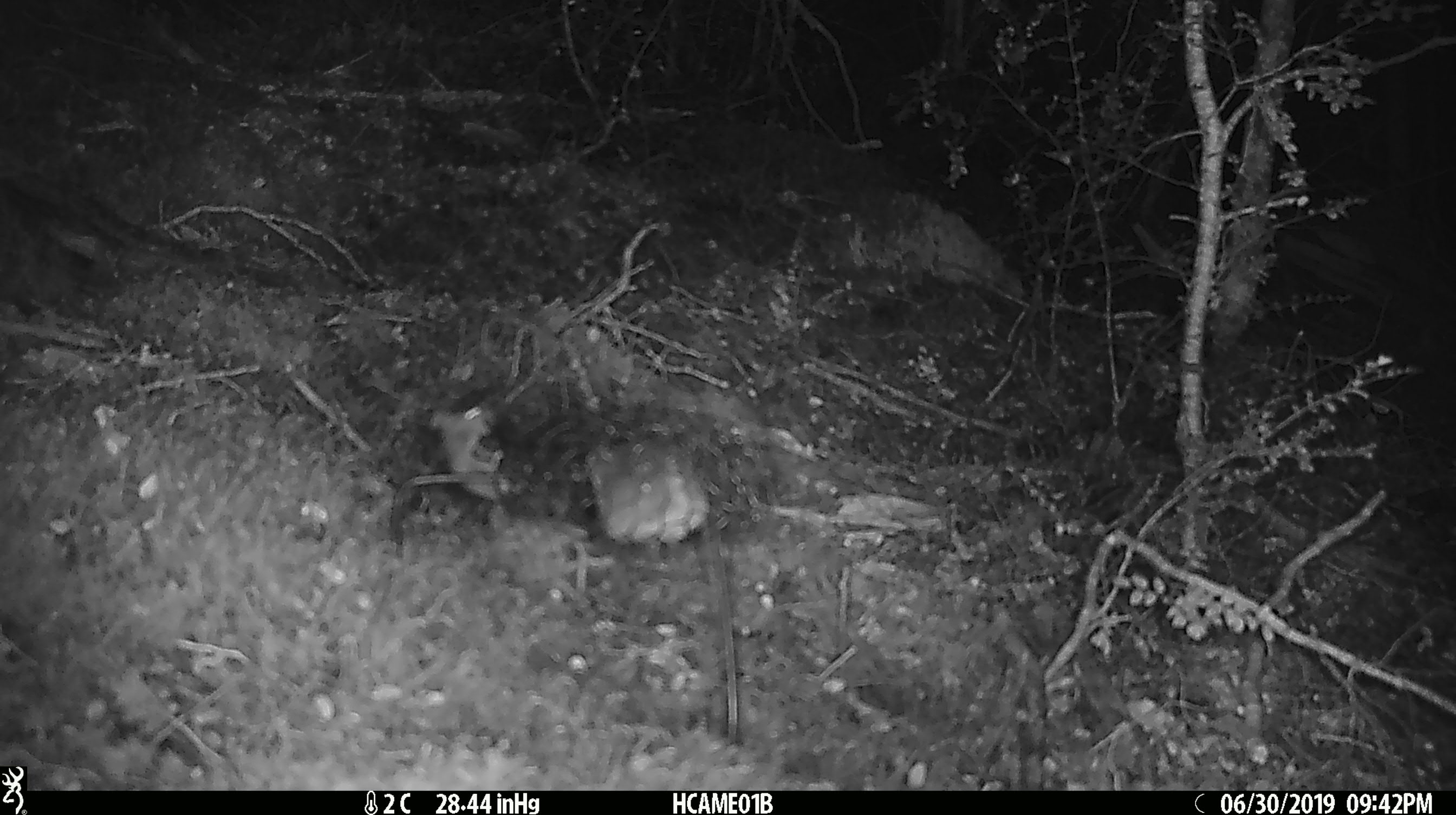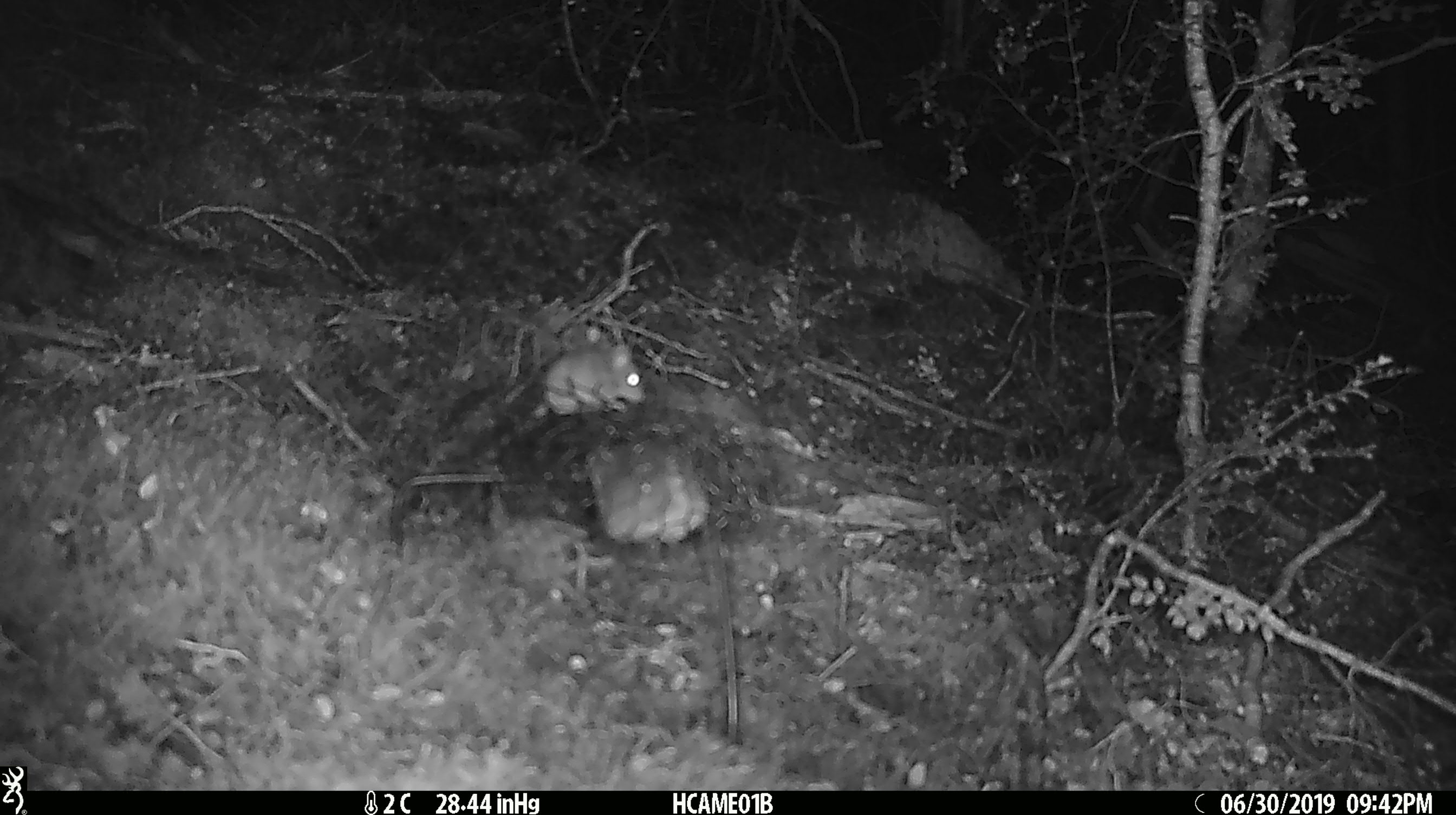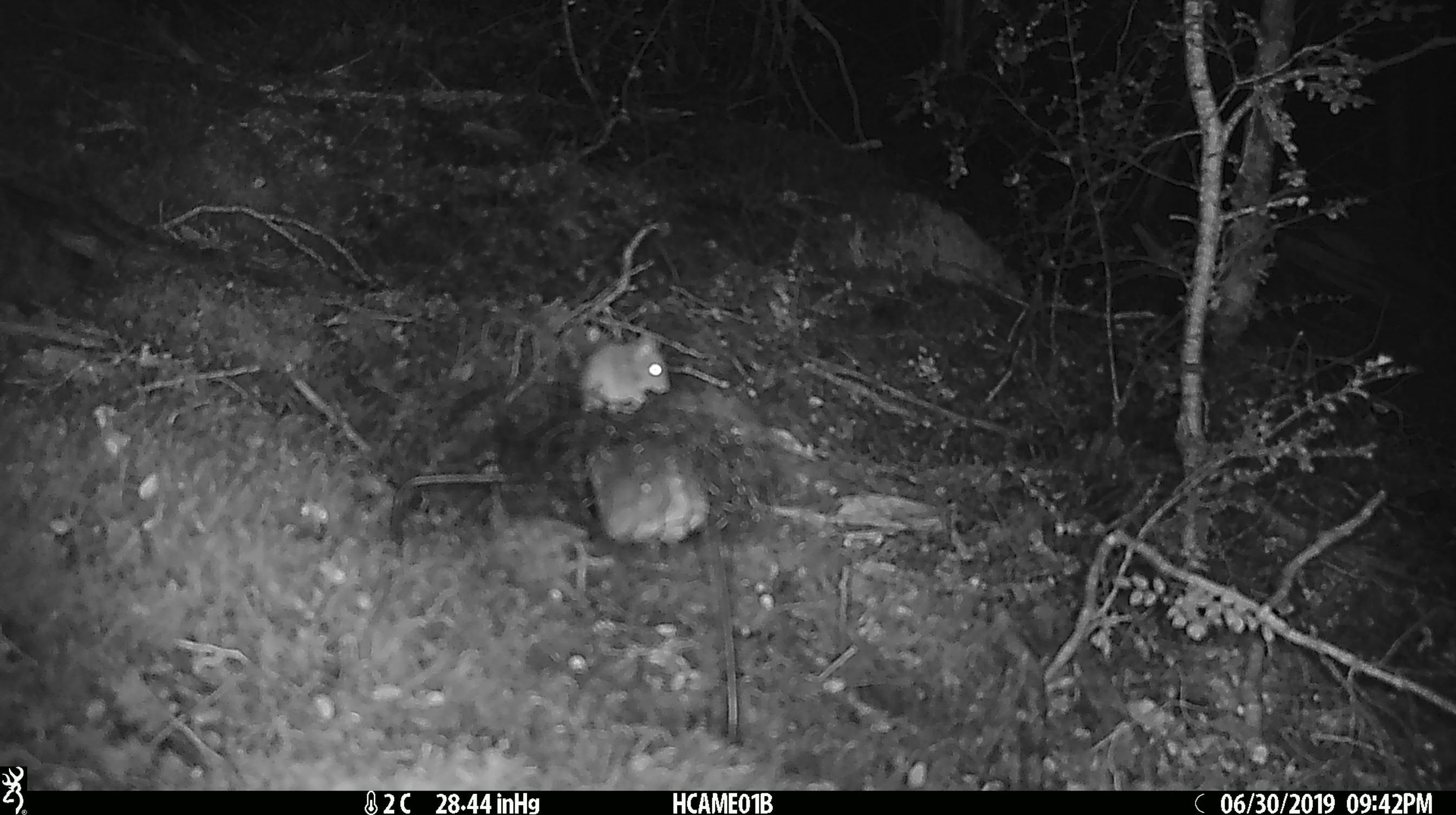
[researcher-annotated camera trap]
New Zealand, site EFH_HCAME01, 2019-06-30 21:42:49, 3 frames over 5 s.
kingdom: Animalia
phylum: Chordata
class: Mammalia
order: Rodentia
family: Muridae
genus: Mus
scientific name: Mus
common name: mouse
Mouse (Mus).